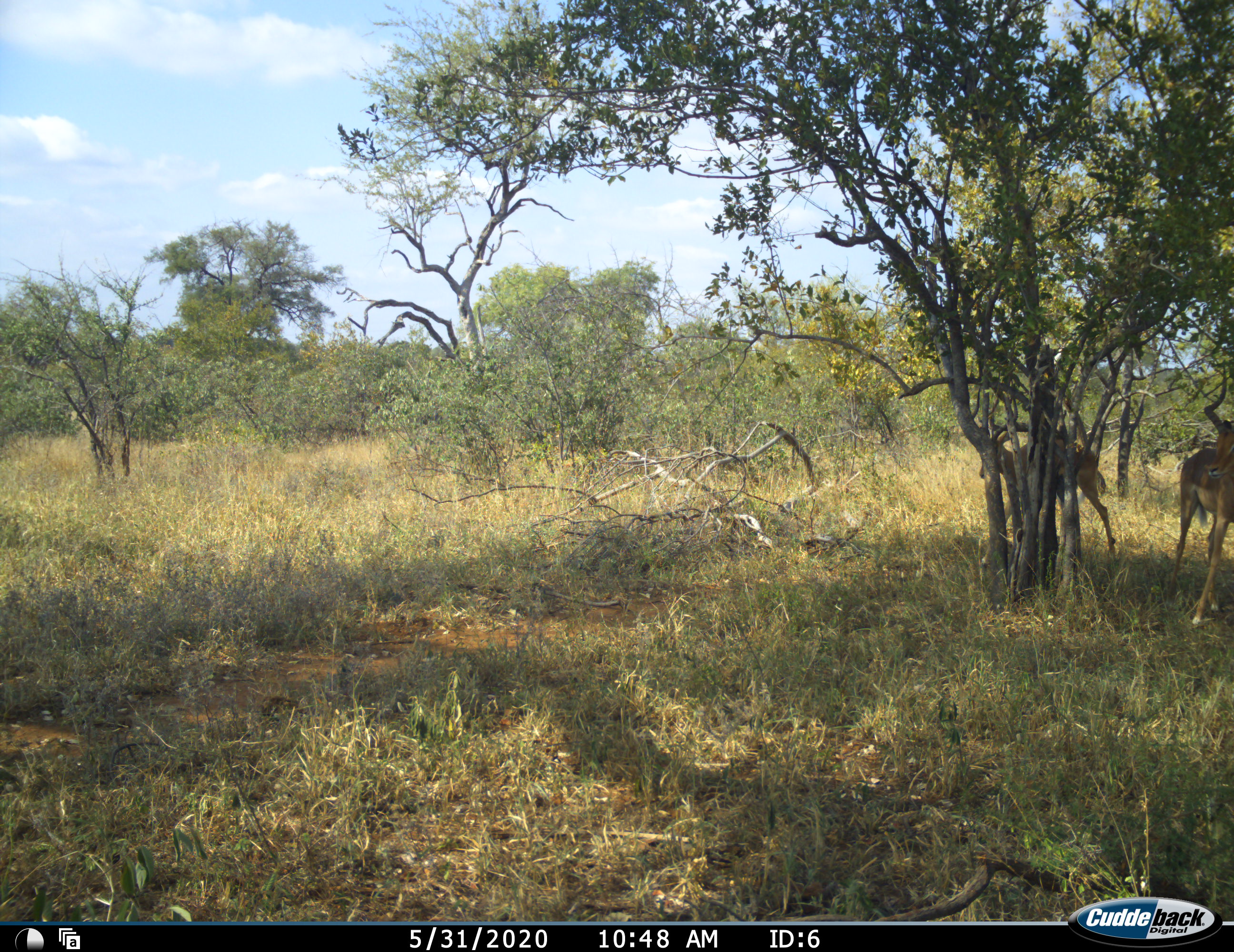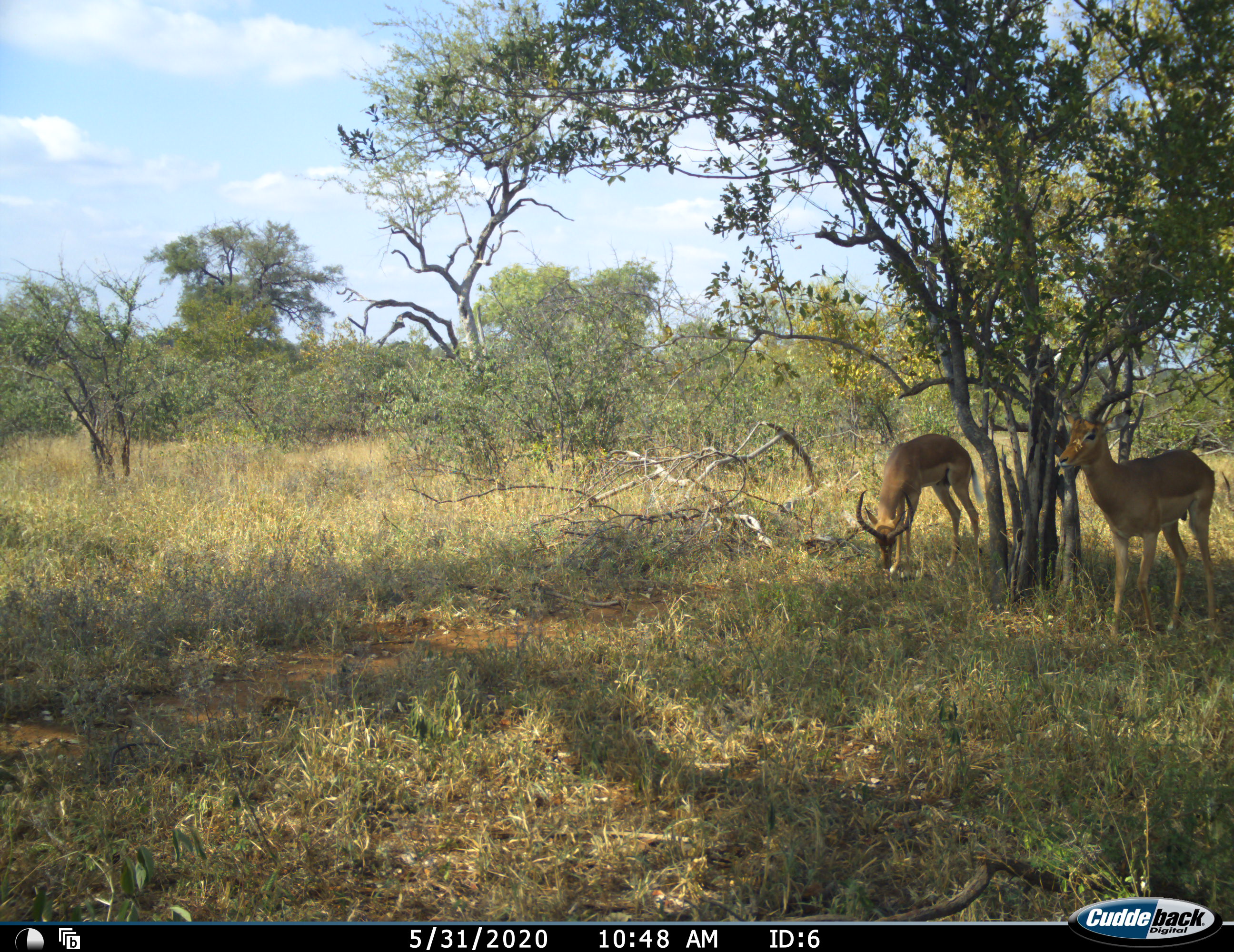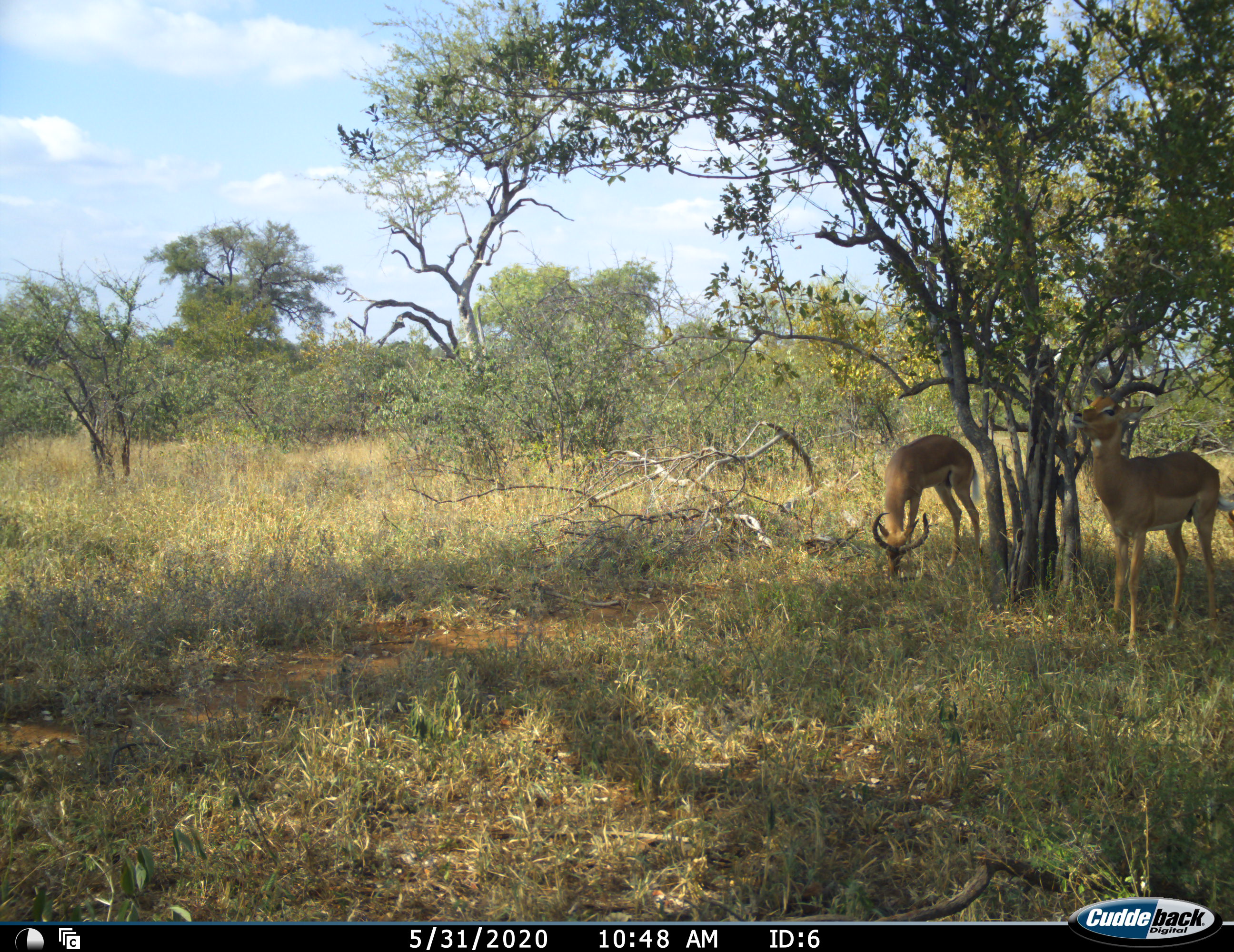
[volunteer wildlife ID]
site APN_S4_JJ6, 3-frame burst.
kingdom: Animalia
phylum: Chordata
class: Mammalia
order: Artiodactyla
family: Bovidae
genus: Aepyceros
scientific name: Aepyceros melampus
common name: impala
Impala (Aepyceros melampus), count 2. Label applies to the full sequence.